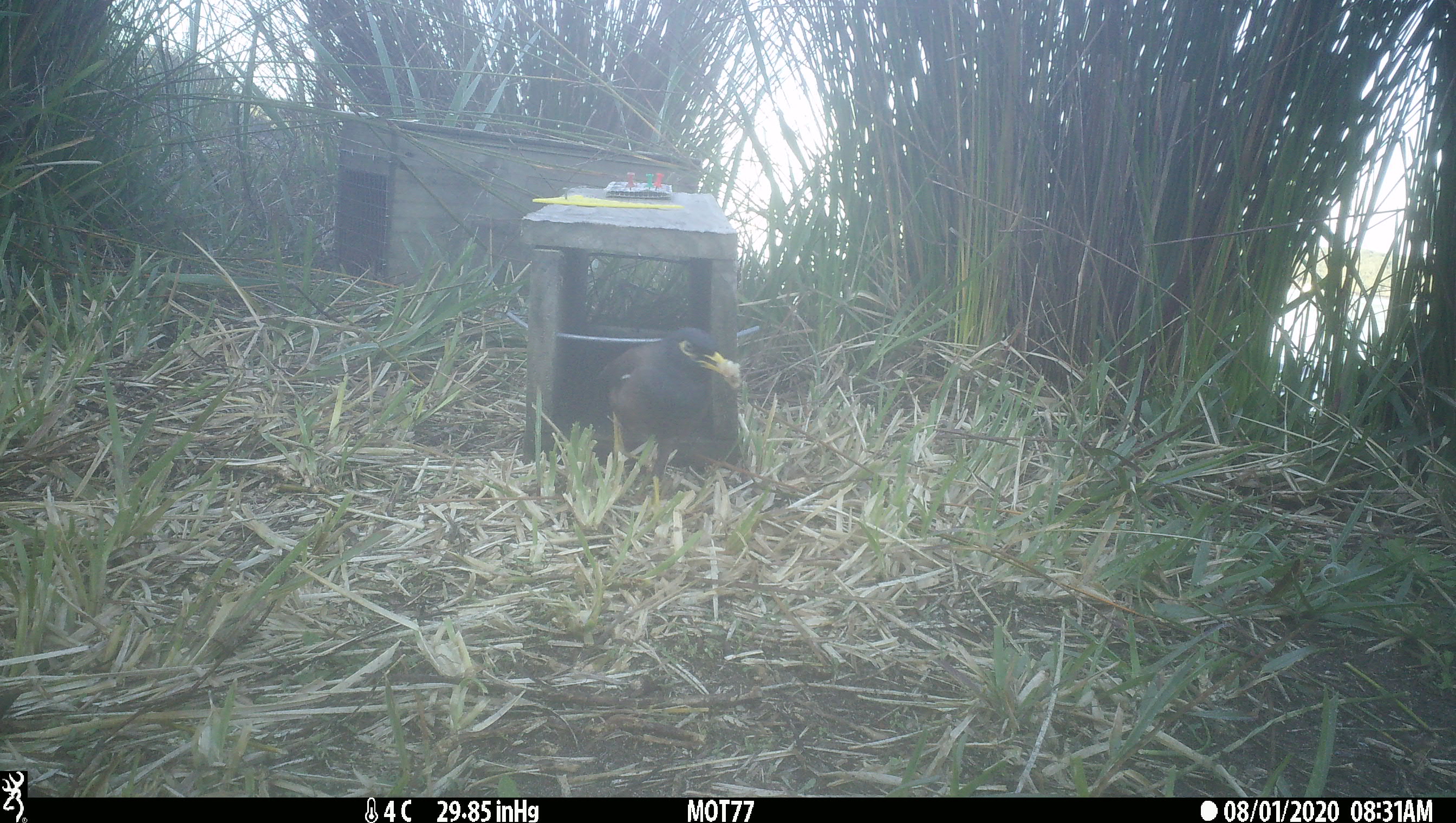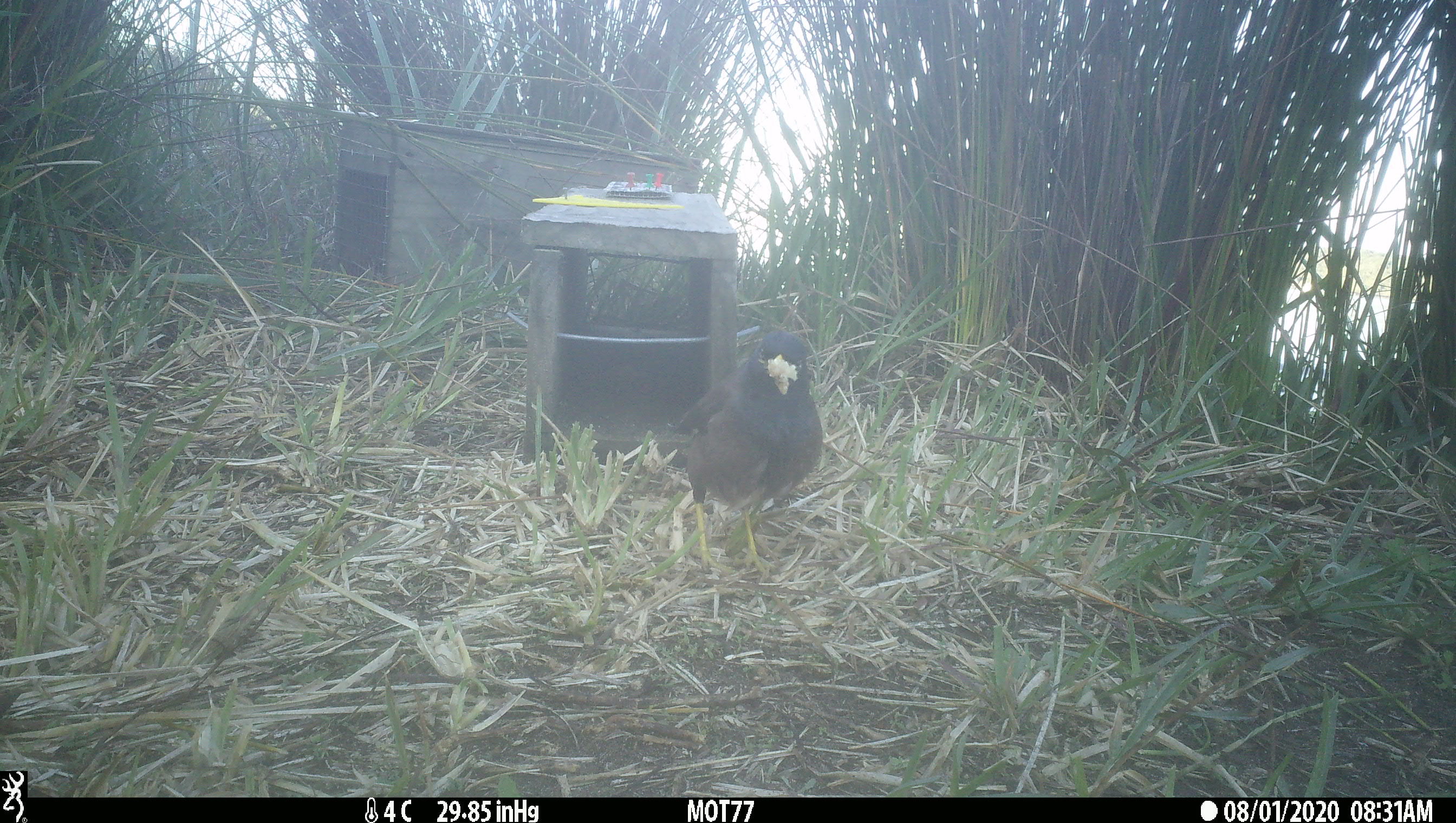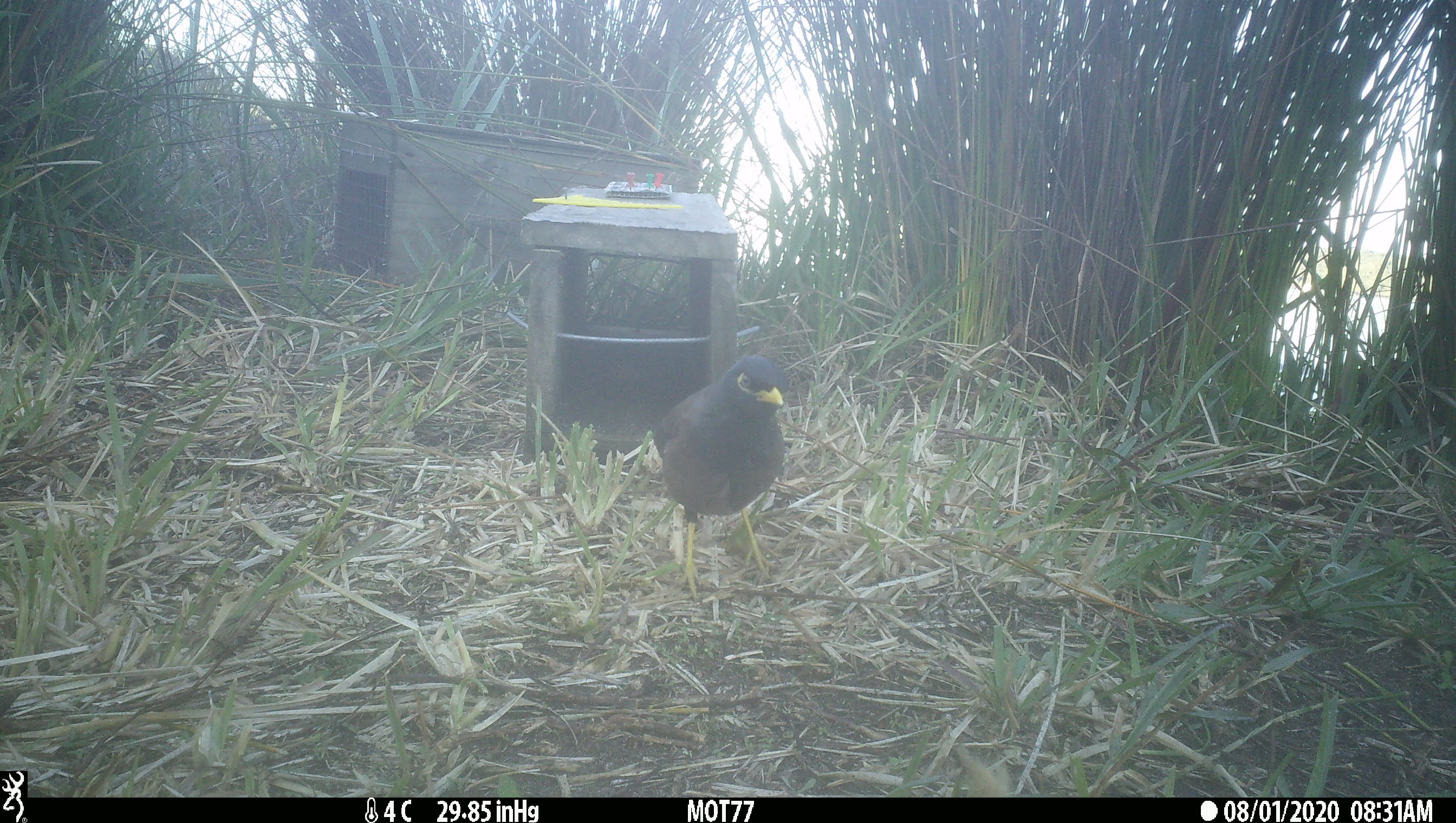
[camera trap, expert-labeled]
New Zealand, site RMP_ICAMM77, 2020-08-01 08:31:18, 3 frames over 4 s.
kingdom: Animalia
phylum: Chordata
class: Aves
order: Passeriformes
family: Sturnidae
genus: Acridotheres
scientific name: Acridotheres tristis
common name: common myna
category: myna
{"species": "myna (common myna) (Acridotheres tristis)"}